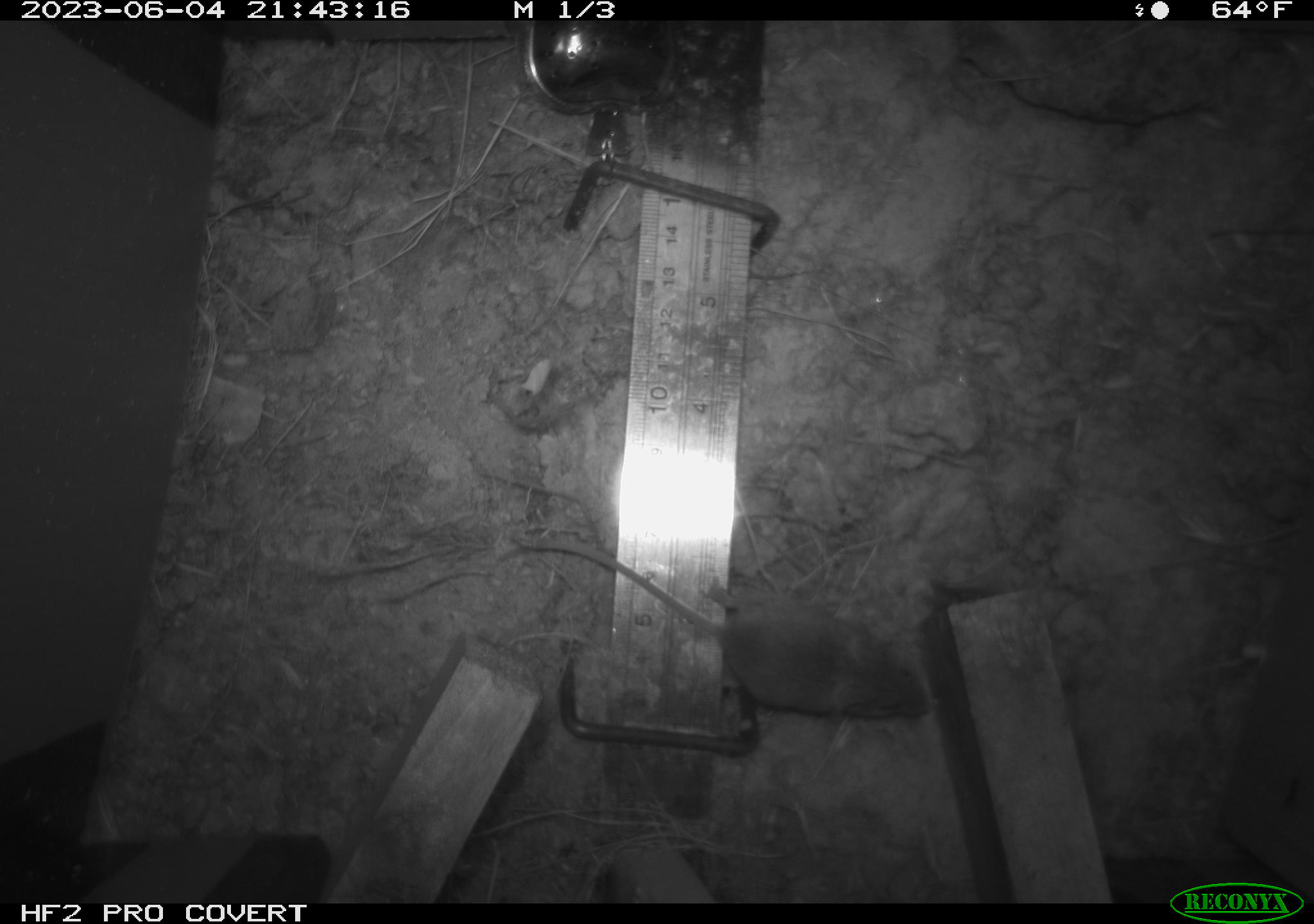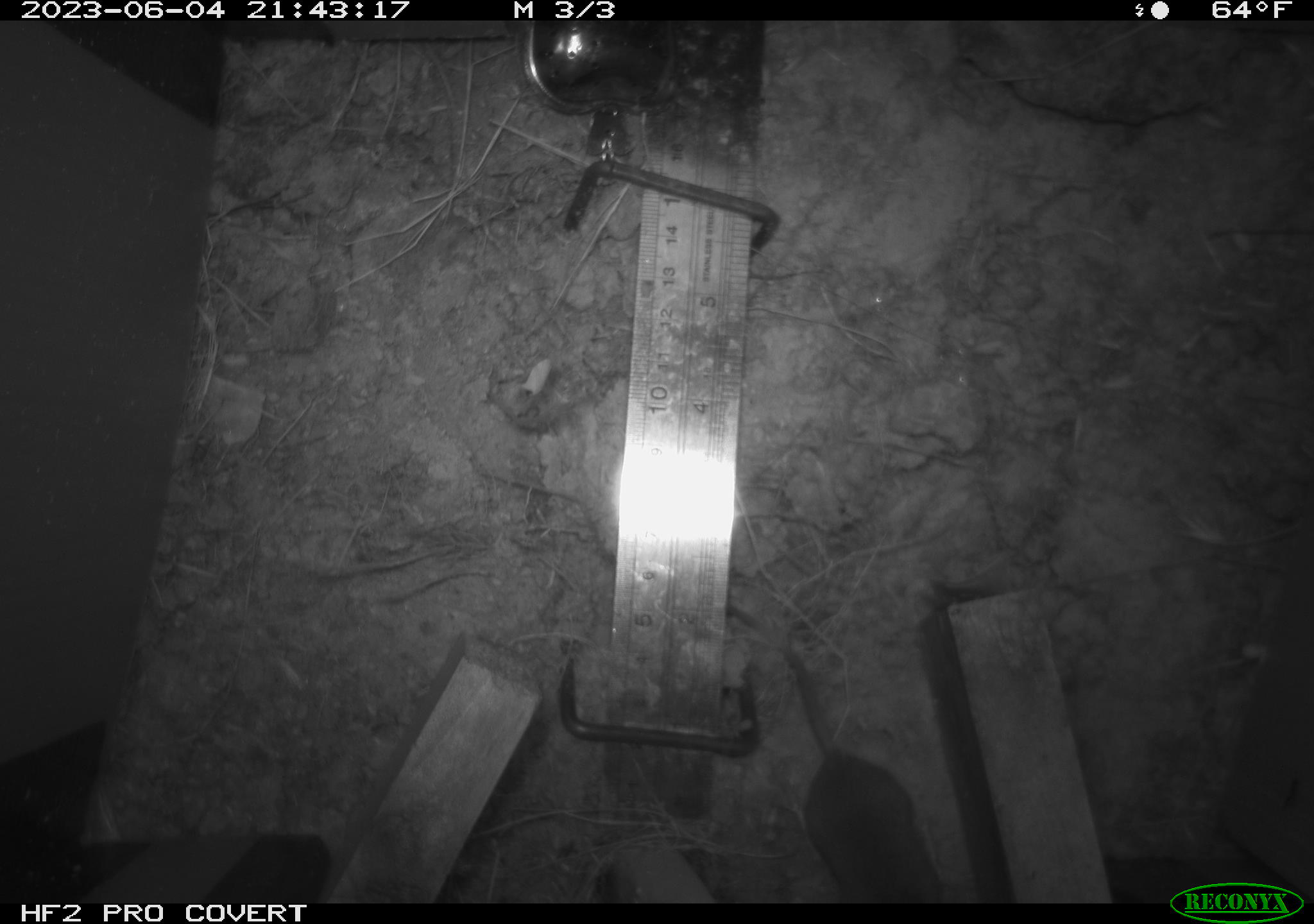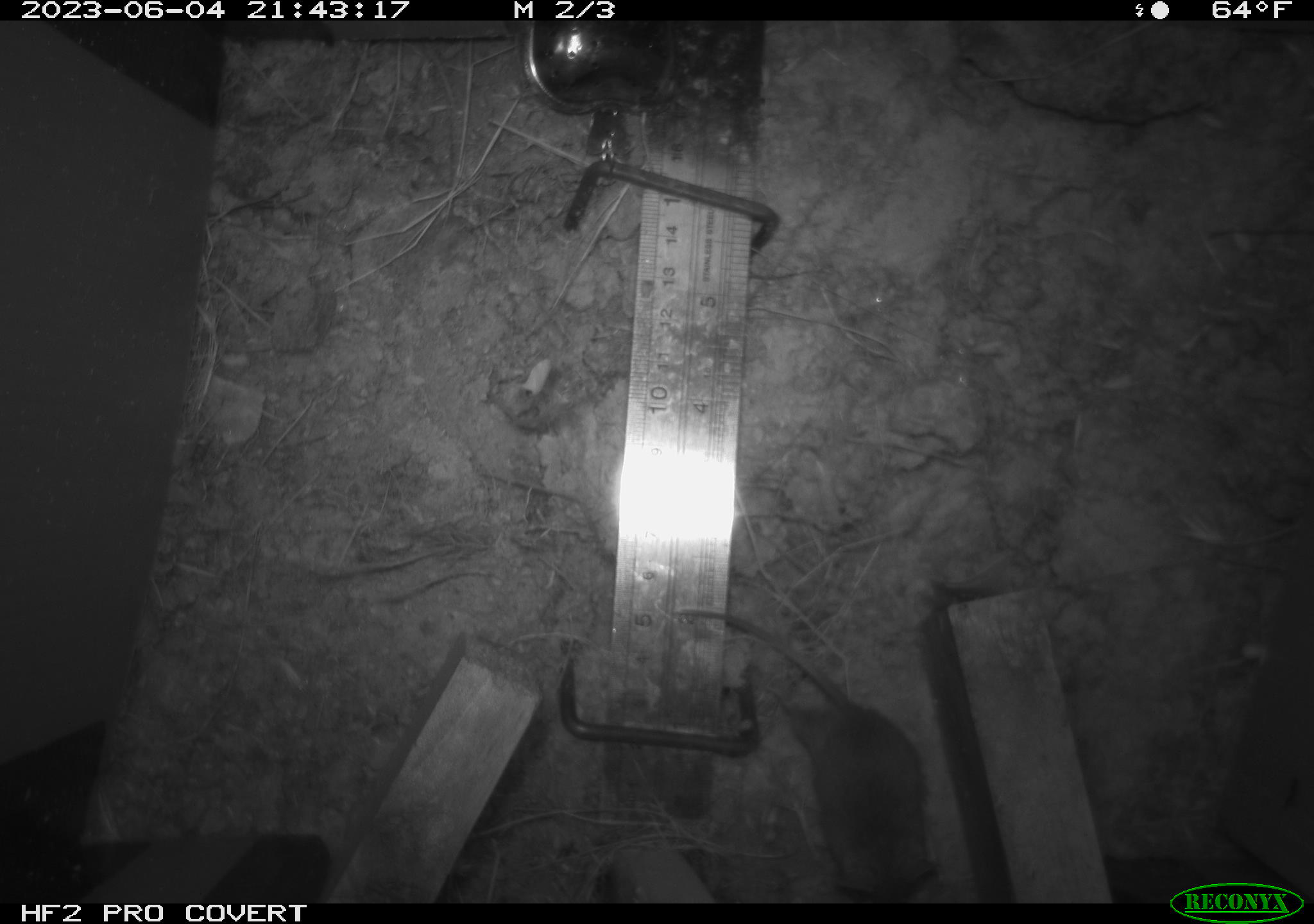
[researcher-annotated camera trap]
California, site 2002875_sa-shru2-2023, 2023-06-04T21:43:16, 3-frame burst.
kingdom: Animalia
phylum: Chordata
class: Mammalia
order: Rodentia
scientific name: Rodentia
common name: mouse species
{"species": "mouse species (Rodentia)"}